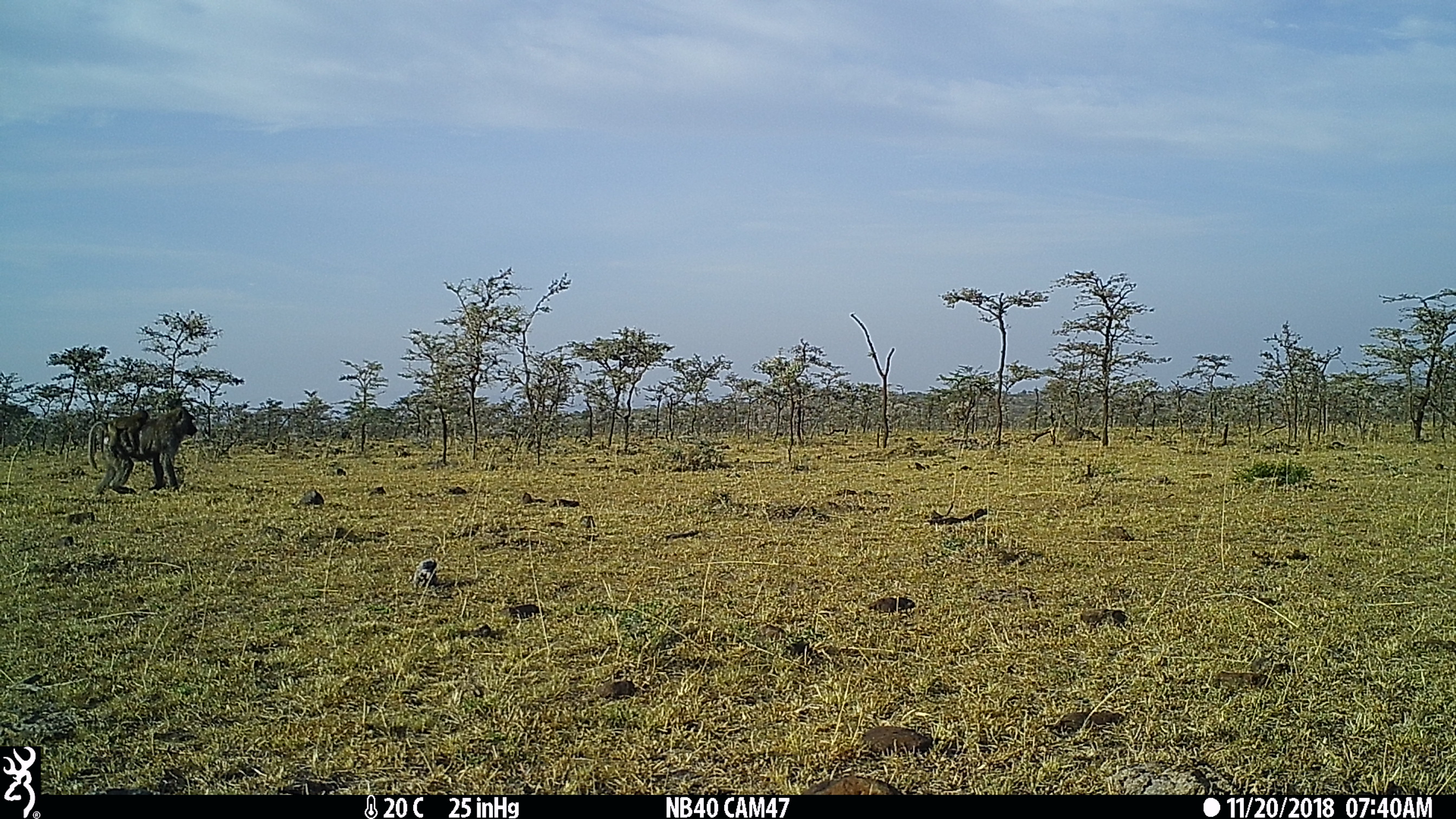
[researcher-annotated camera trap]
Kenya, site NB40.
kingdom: Animalia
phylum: Chordata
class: Mammalia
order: Primates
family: Cercopithecidae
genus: Papio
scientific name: Papio anubis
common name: olive baboon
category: baboon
Baboon (olive baboon) (Papio anubis).